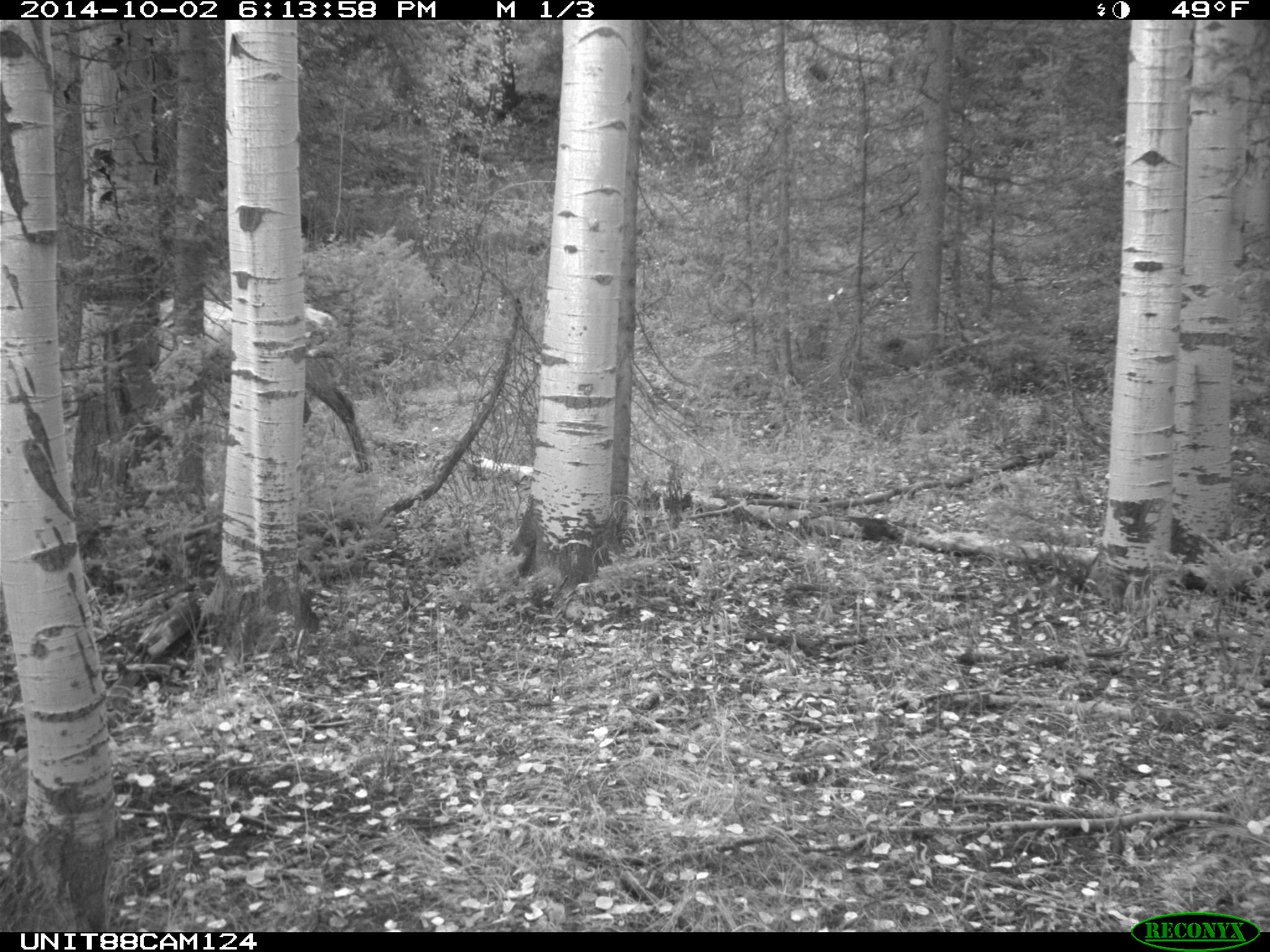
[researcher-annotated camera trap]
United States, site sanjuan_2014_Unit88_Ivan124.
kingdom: Animalia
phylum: Chordata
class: Mammalia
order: Artiodactyla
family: Cervidae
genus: Cervus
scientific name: Cervus elaphus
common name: red deer